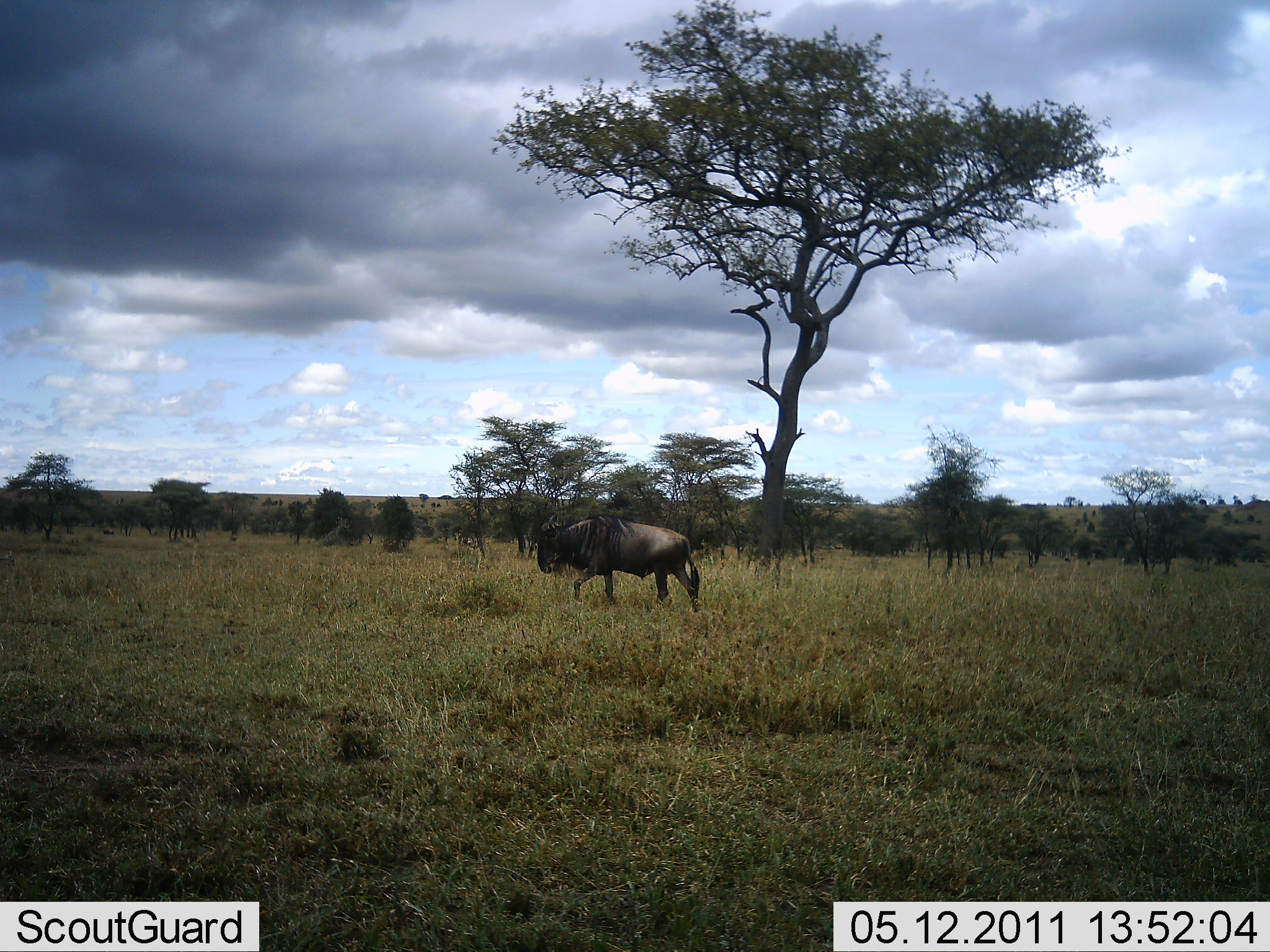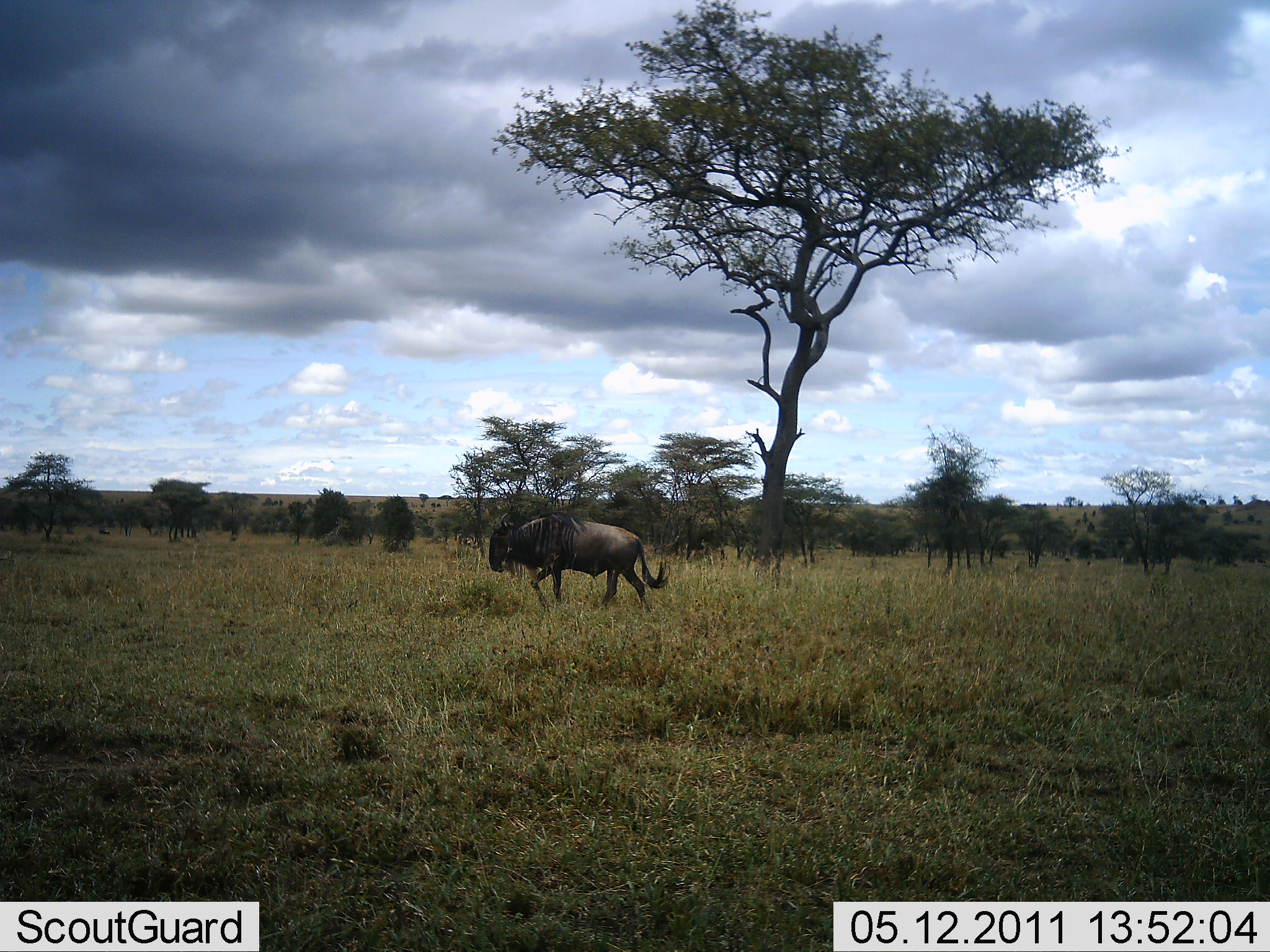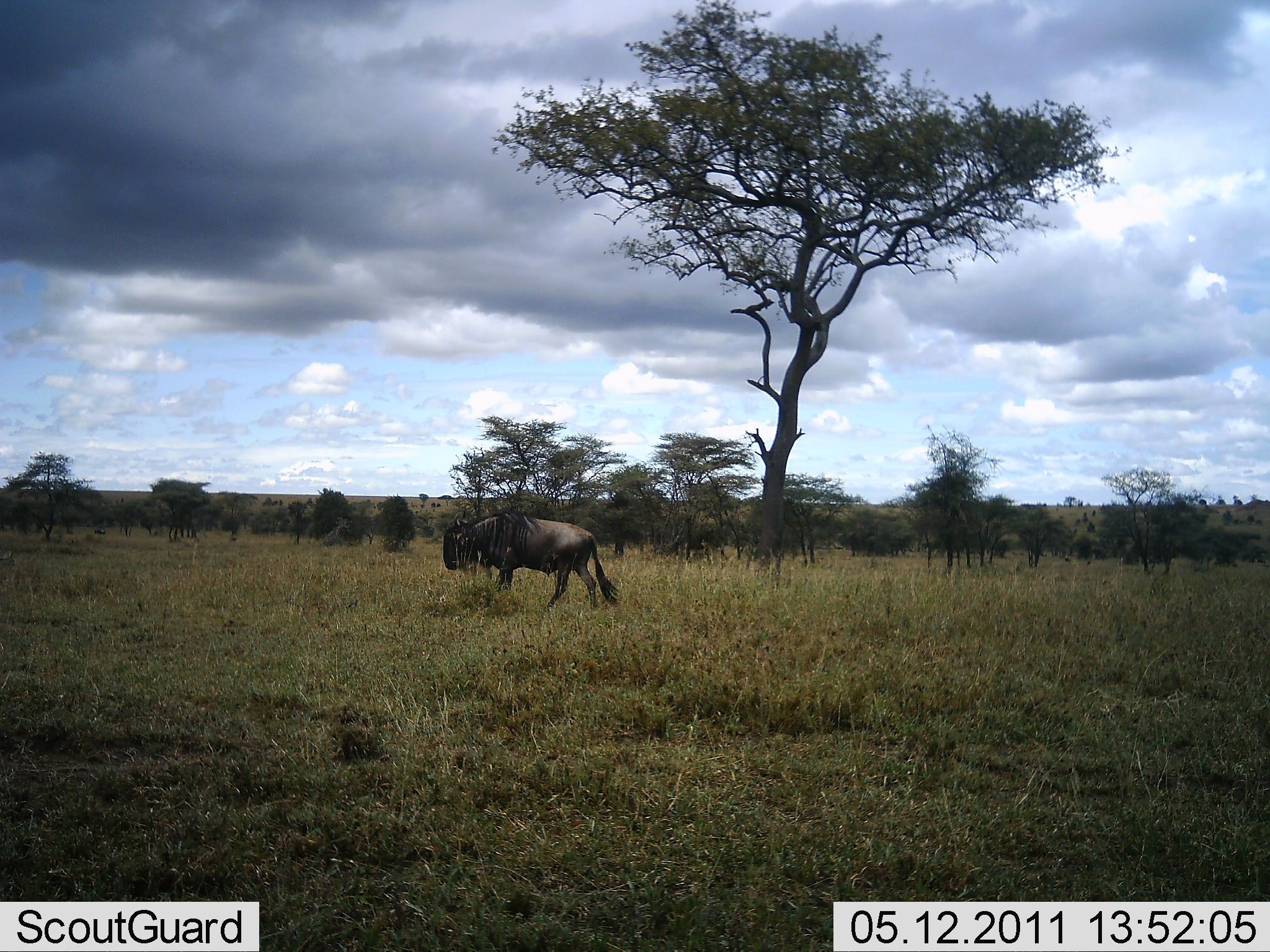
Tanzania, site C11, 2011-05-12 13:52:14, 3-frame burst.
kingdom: Animalia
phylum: Chordata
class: Mammalia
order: Artiodactyla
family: Bovidae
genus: Connochaetes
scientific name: Connochaetes taurinus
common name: blue wildebeest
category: wildebeest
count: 1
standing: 8%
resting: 0%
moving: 100%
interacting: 0%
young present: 0%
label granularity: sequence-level